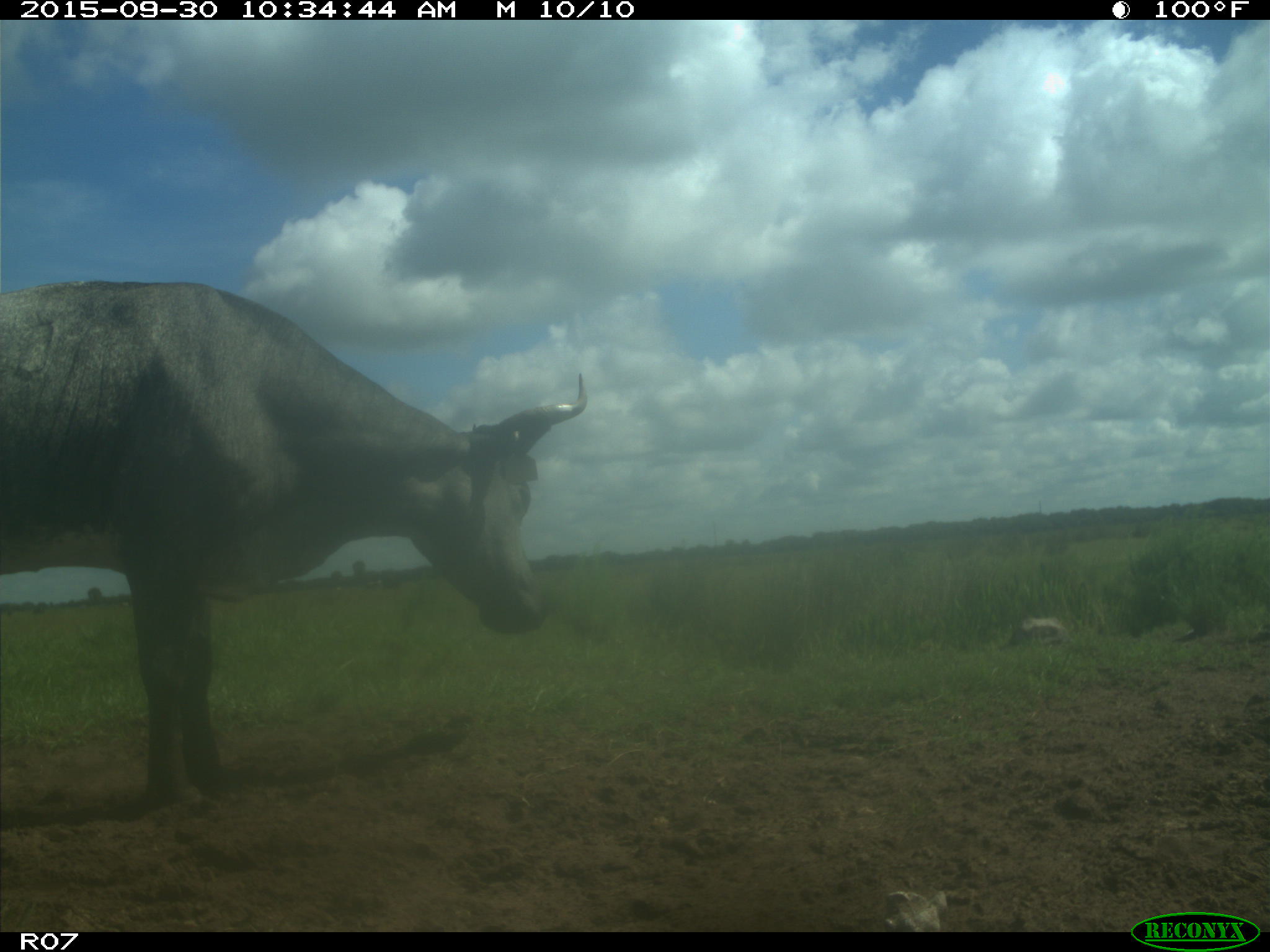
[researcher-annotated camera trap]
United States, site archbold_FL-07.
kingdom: Animalia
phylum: Chordata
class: Mammalia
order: Artiodactyla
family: Bovidae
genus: Bos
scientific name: Bos taurus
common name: domestic cow